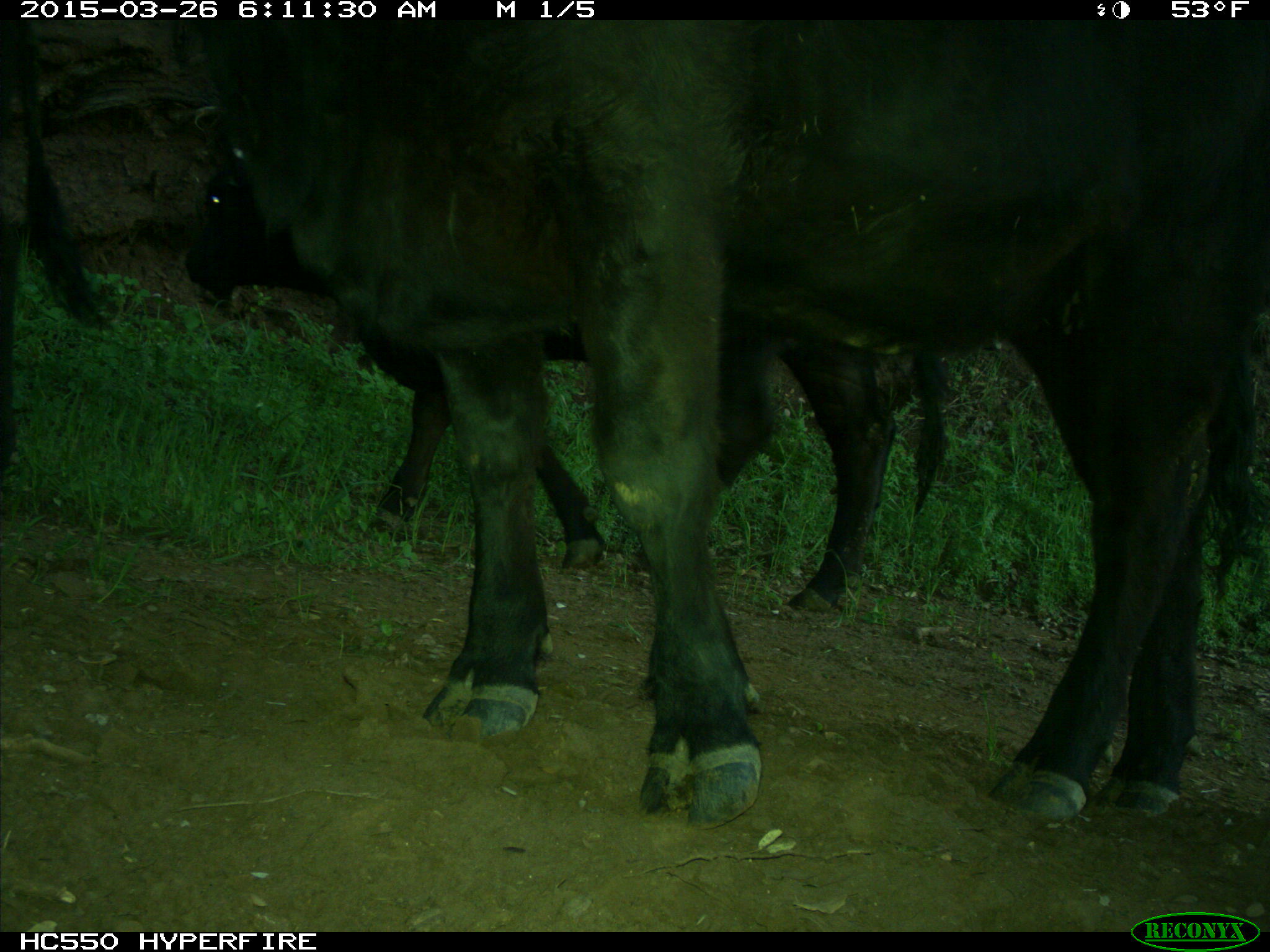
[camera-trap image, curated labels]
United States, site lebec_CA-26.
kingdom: Animalia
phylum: Chordata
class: Mammalia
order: Artiodactyla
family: Bovidae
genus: Bos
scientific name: Bos taurus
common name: domestic cow